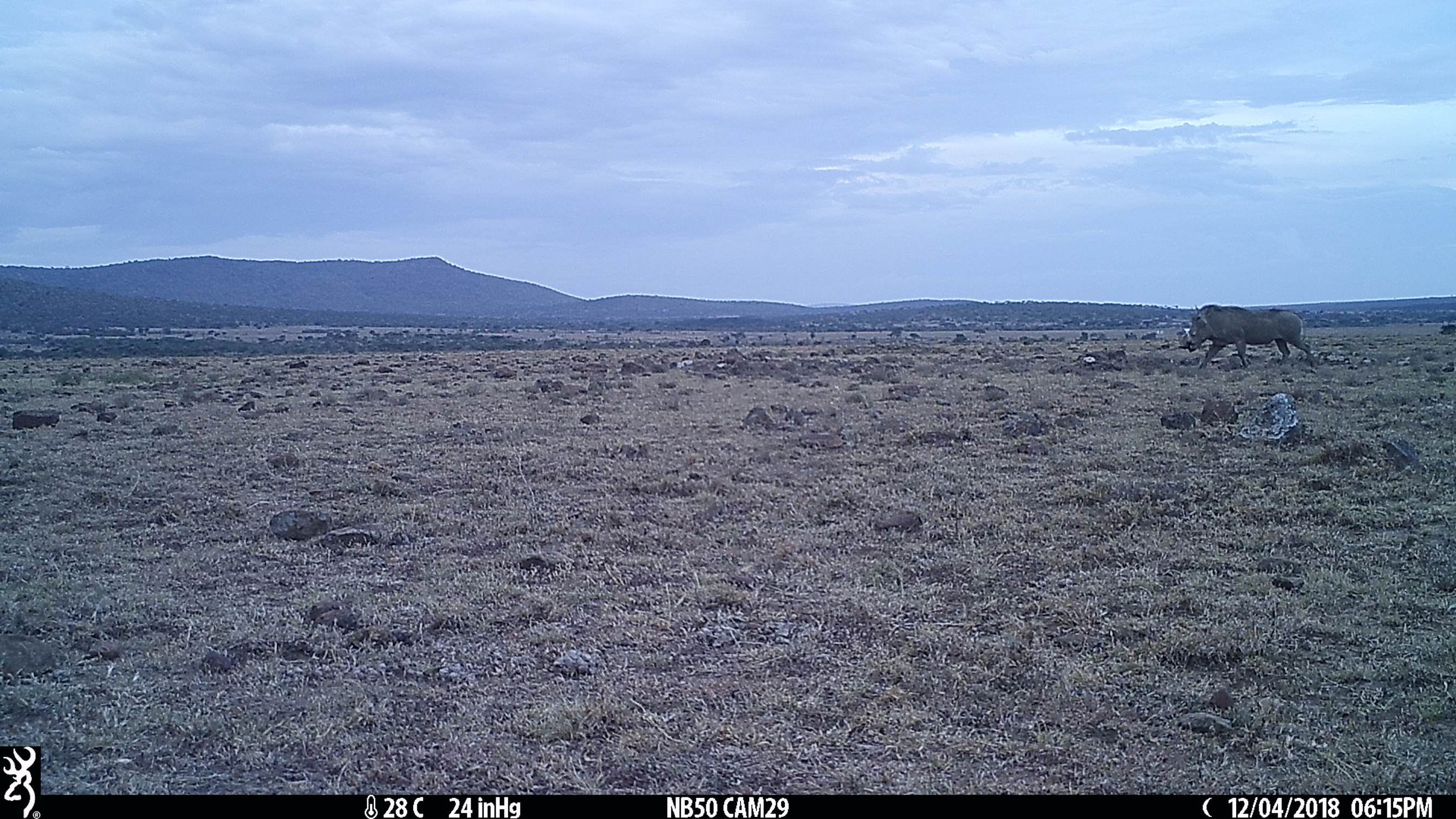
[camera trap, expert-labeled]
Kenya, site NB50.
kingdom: Animalia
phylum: Chordata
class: Mammalia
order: Artiodactyla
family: Suidae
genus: Phacochoerus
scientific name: Phacochoerus africanus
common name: common warthog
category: warthog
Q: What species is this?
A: Warthog (common warthog) (Phacochoerus africanus).